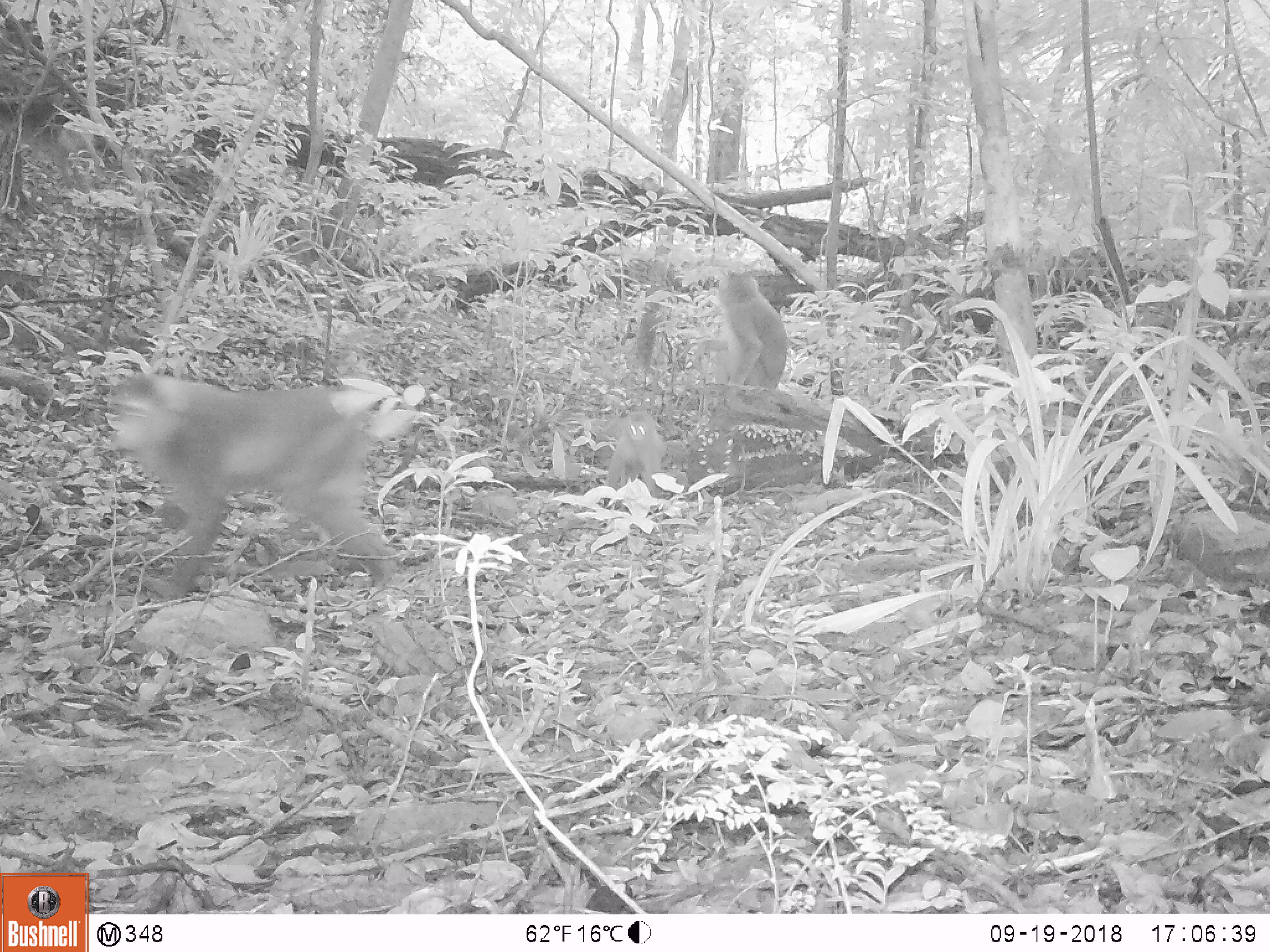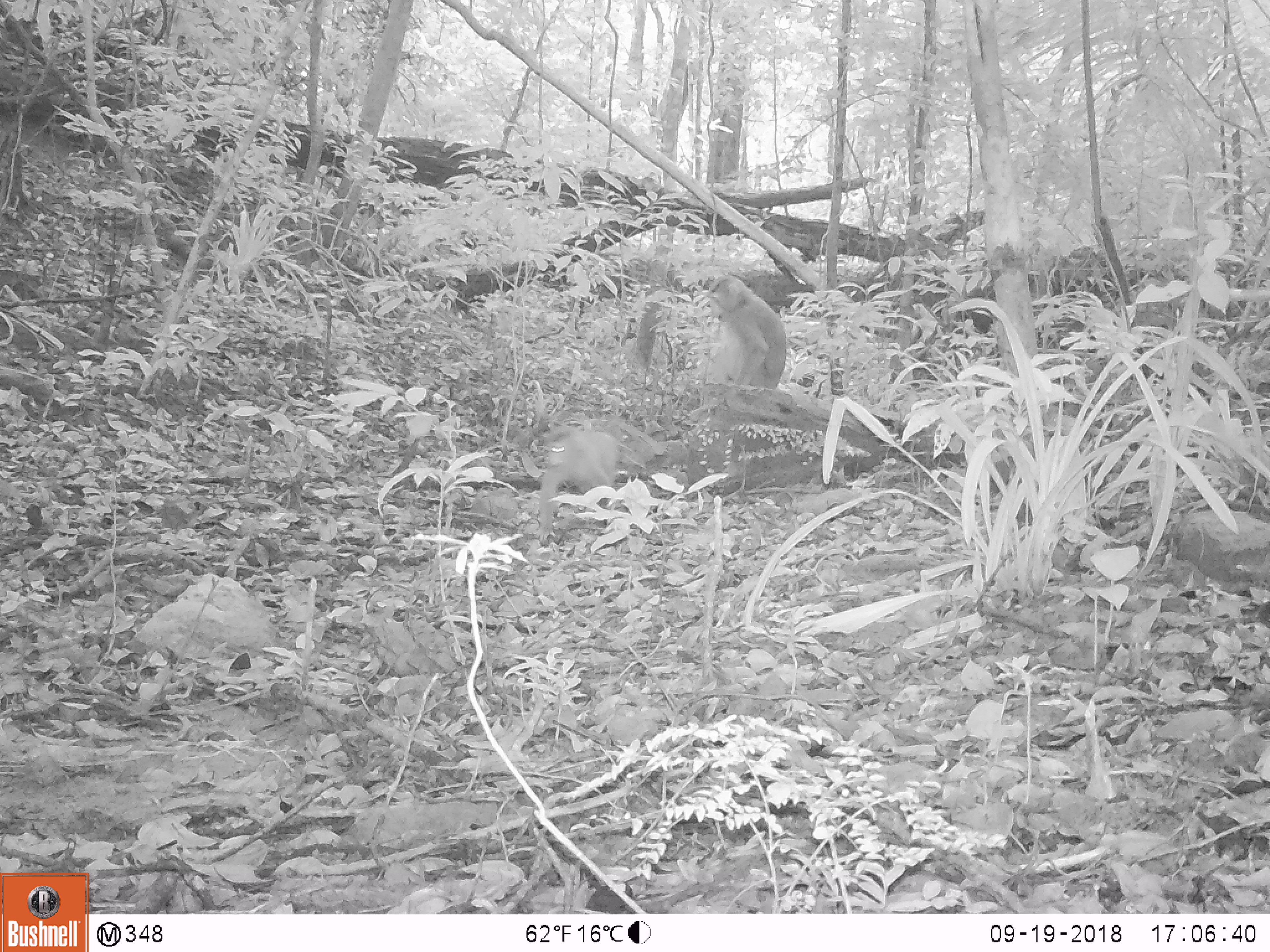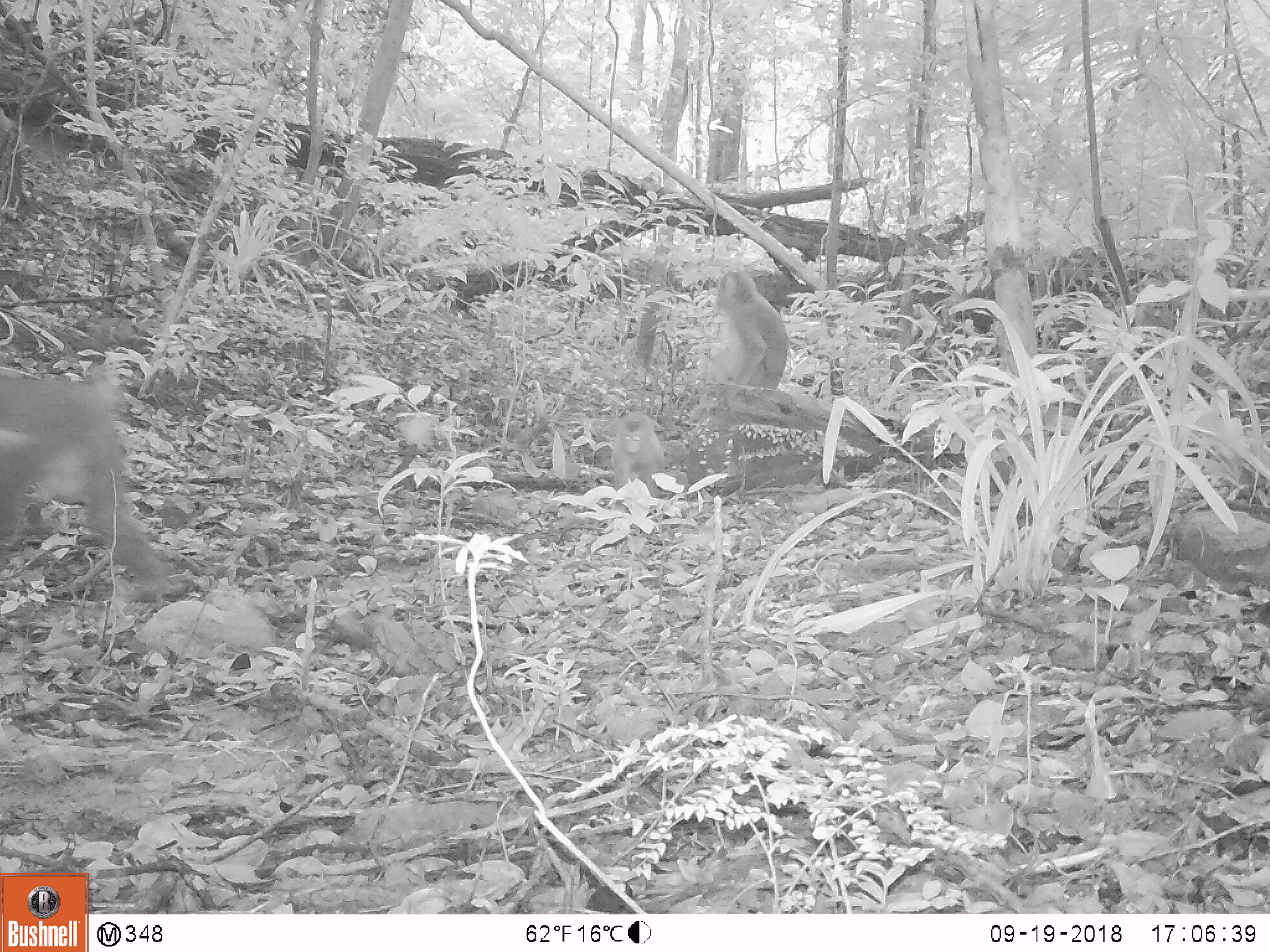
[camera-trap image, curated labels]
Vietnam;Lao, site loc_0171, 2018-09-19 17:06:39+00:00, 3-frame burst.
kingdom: Animalia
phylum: Chordata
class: Mammalia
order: Primates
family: Cercopithecidae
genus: Macaca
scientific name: Macaca nemestrina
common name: pig-tailed macaque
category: pig tailed macaque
Pig tailed macaque (pig-tailed macaque) (Macaca nemestrina). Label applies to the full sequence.